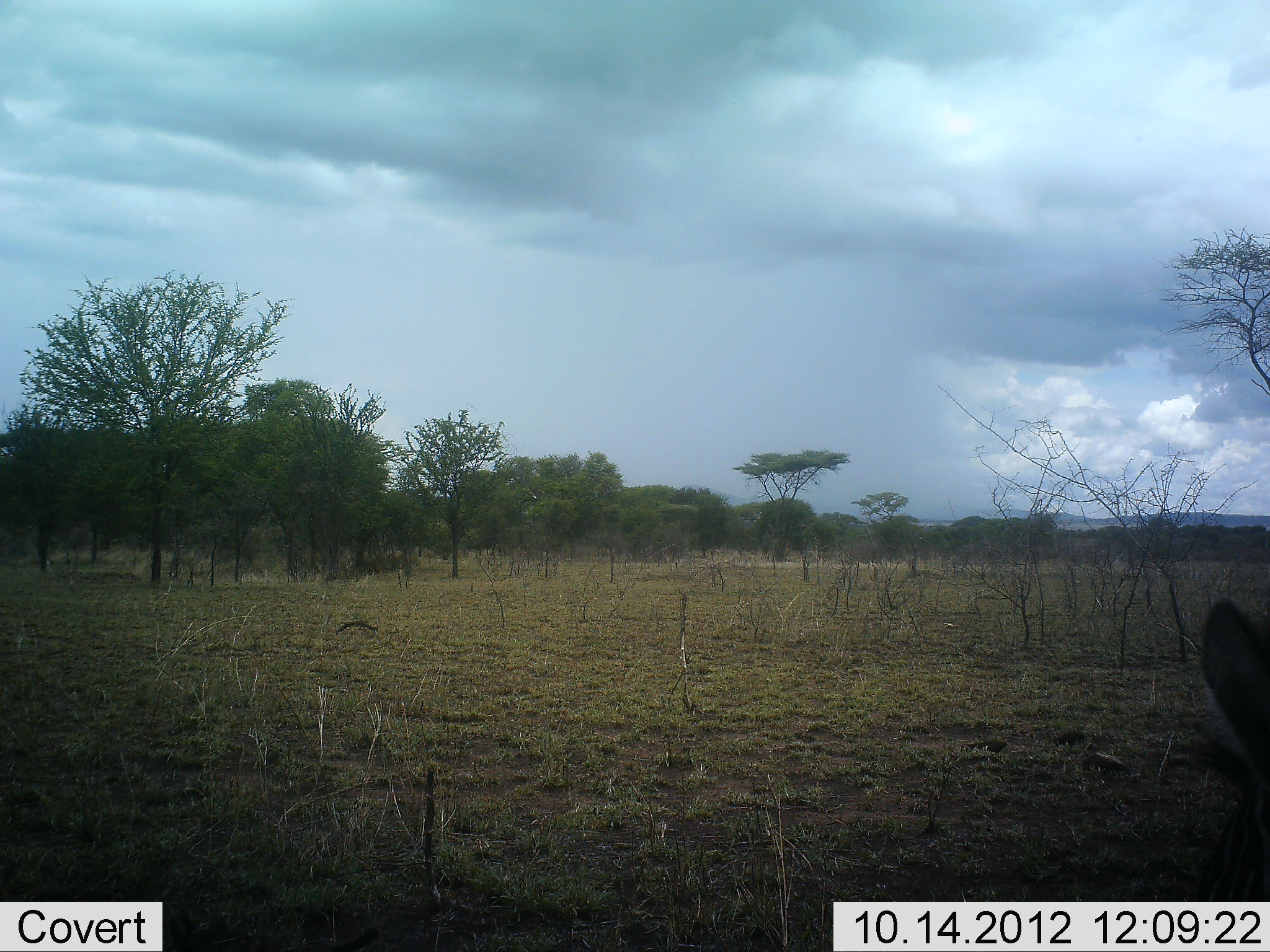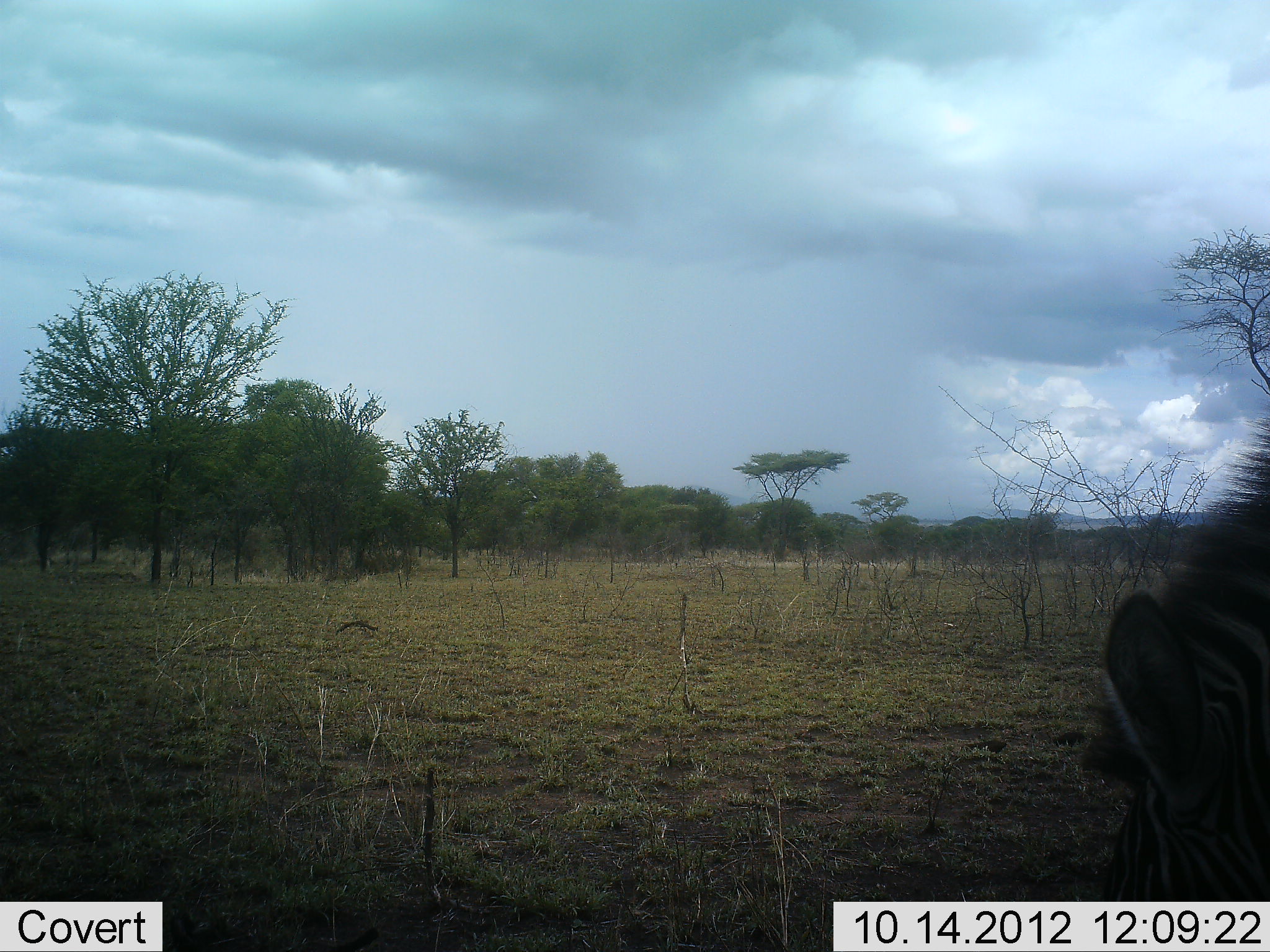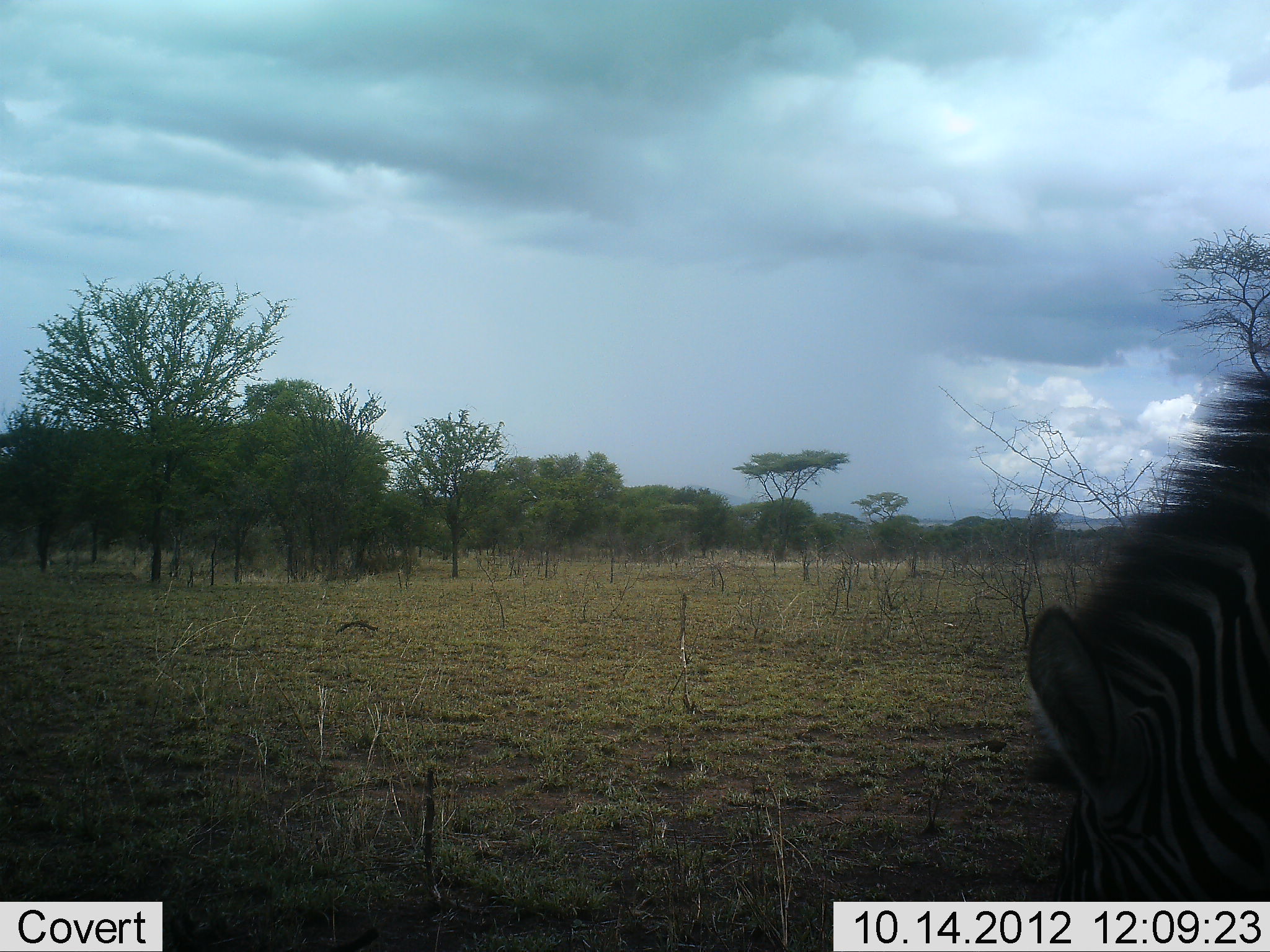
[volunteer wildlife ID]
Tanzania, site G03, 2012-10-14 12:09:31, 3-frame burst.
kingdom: Animalia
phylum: Chordata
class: Mammalia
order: Perissodactyla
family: Equidae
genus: Equus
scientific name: Equus quagga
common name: plains zebra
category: zebra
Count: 1.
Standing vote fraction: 30%.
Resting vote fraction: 0%.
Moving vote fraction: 40%.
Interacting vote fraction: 0%.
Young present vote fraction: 0%.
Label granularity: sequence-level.